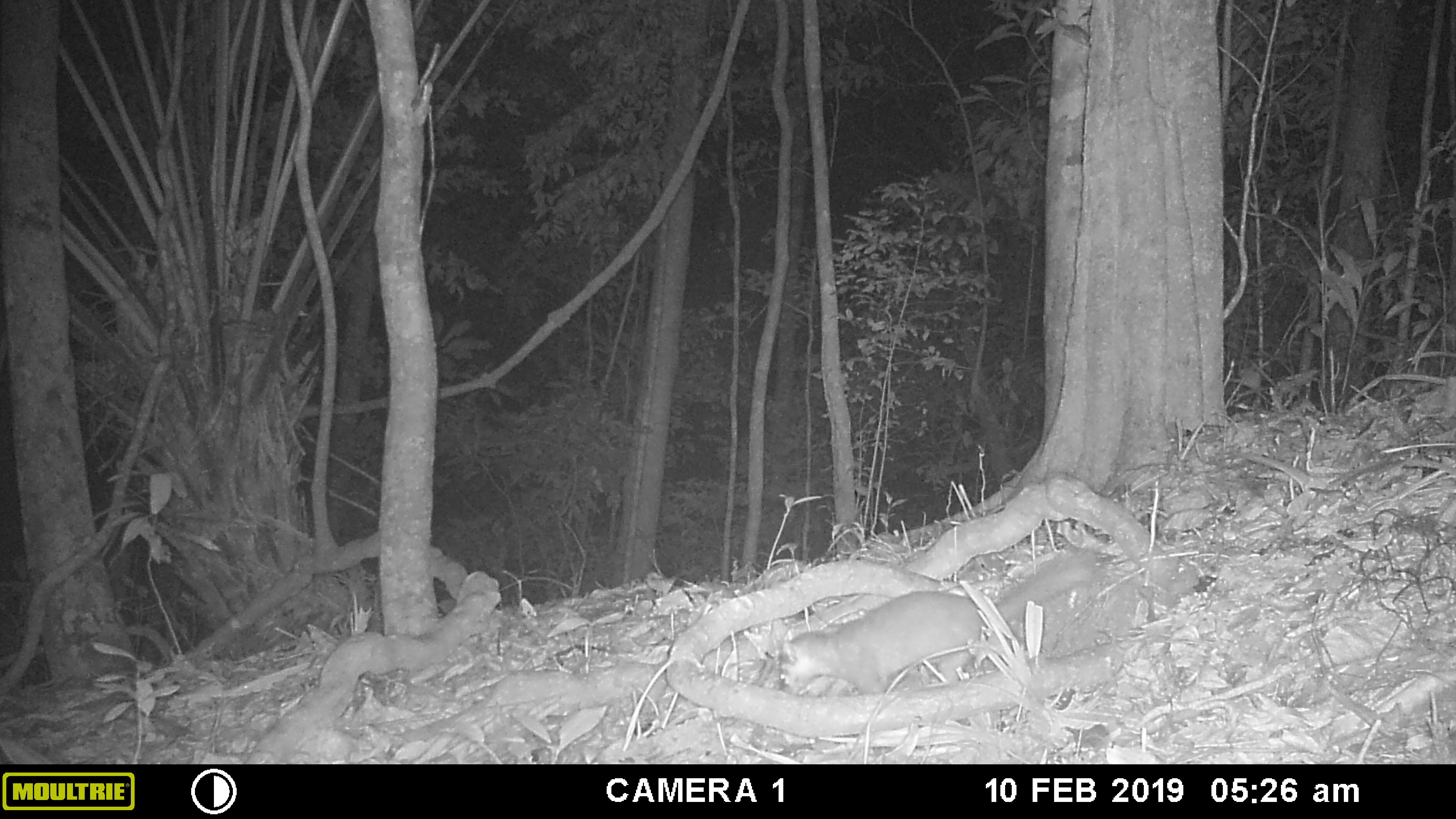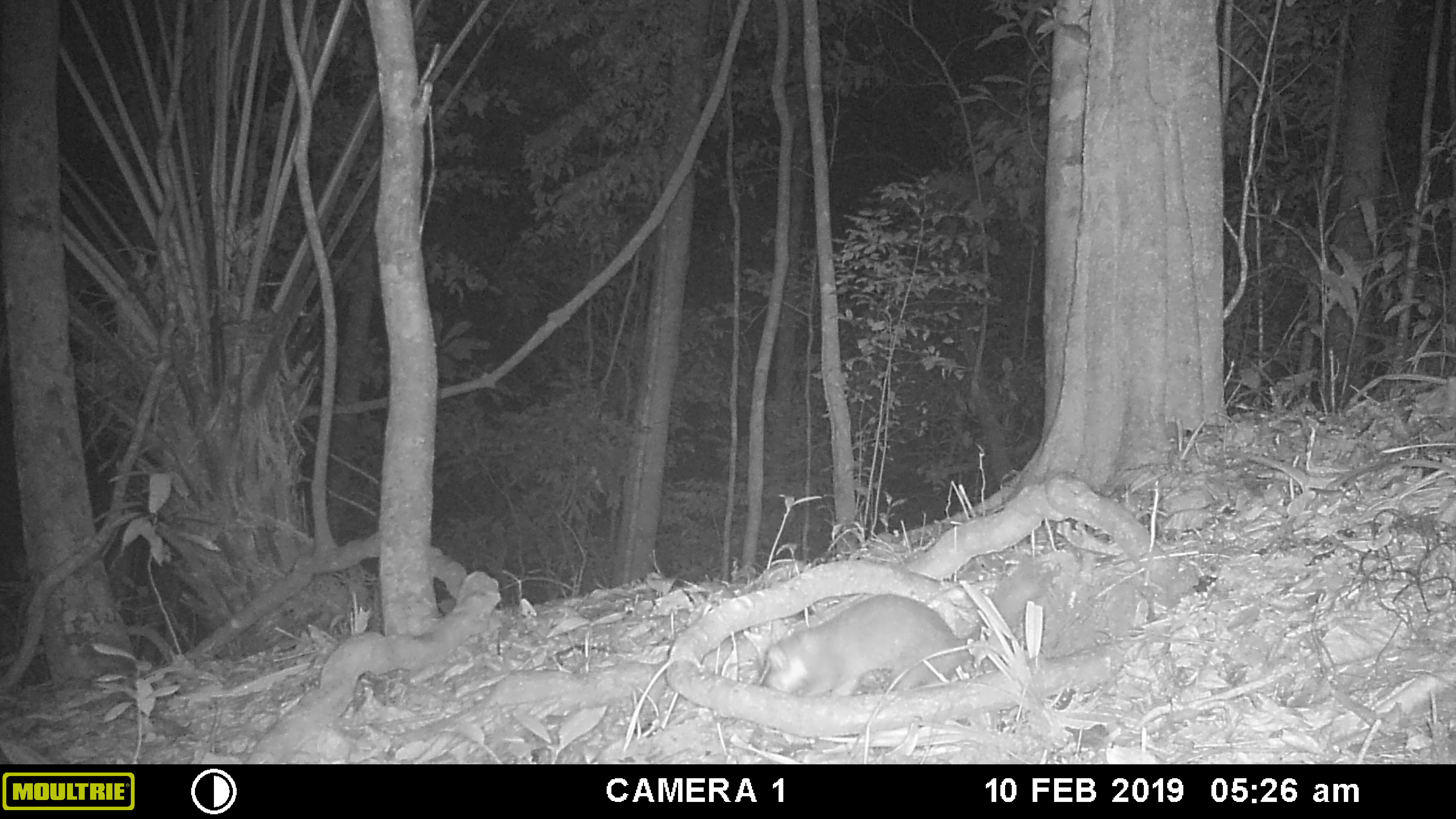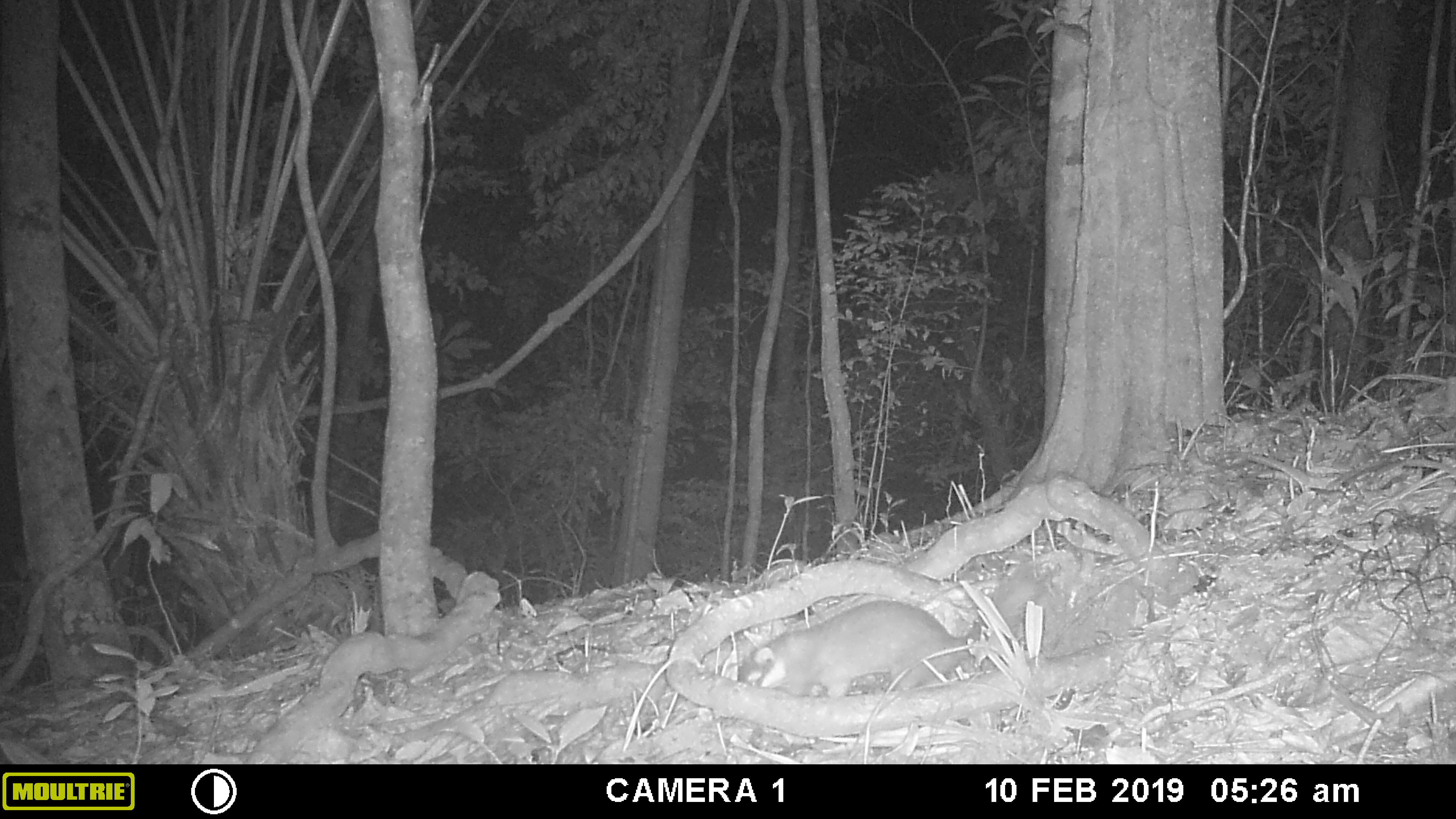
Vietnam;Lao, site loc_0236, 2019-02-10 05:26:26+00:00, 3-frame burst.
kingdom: Animalia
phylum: Chordata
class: Mammalia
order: Carnivora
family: Mustelidae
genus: Melogale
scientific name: Melogale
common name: ferret badger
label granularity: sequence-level